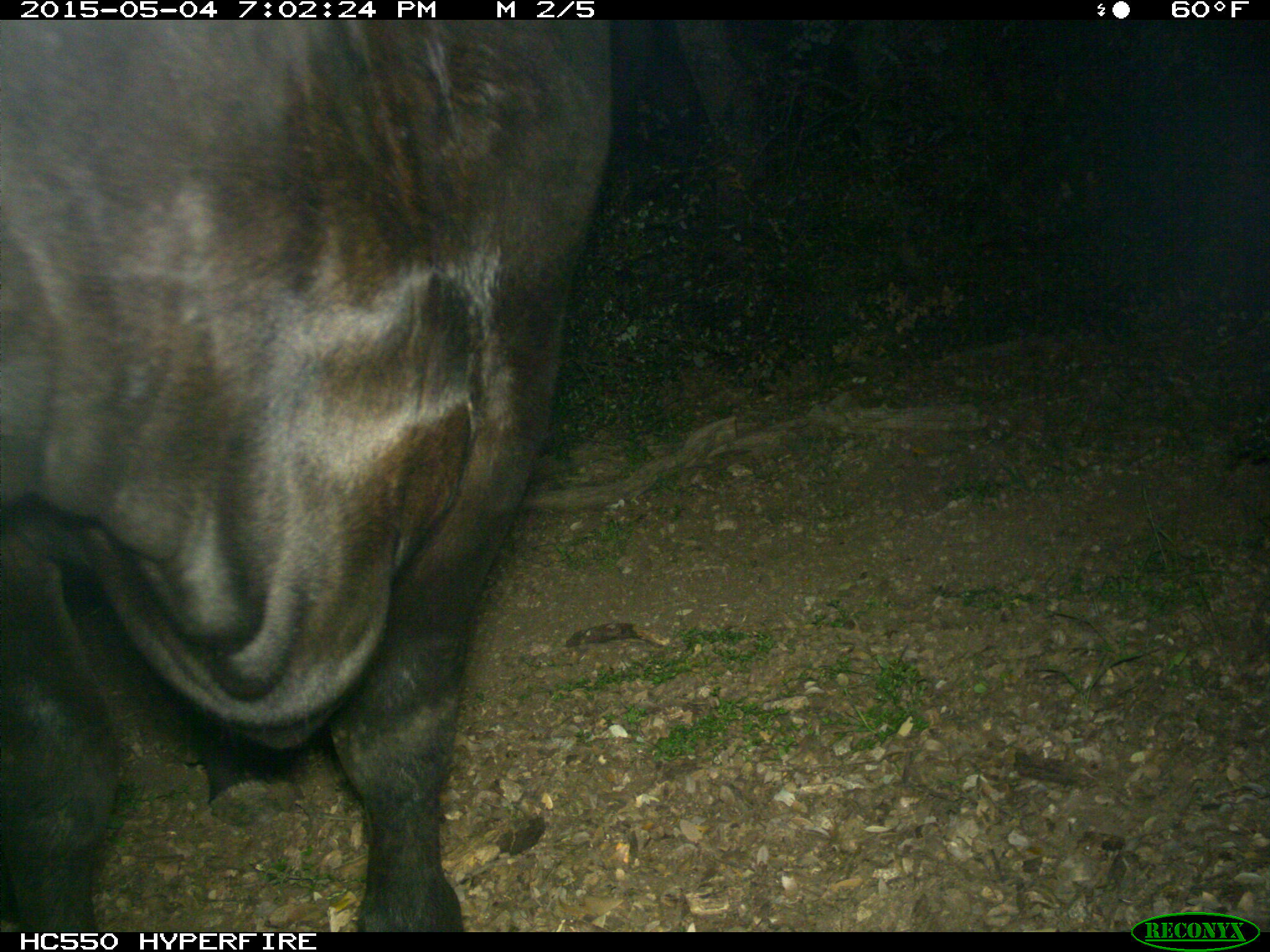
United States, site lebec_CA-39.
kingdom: Animalia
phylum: Chordata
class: Mammalia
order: Artiodactyla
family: Bovidae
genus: Bos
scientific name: Bos taurus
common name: domestic cow